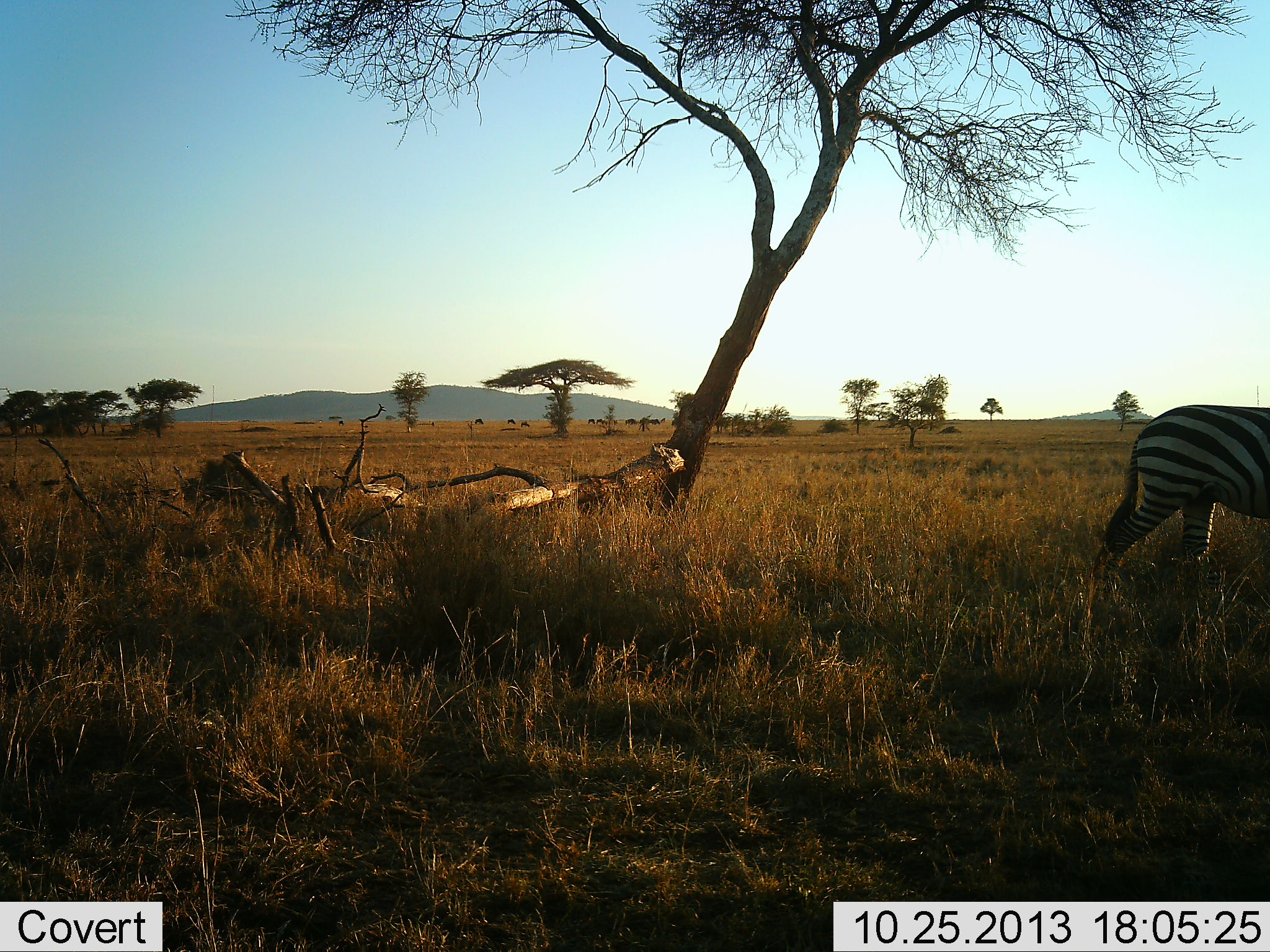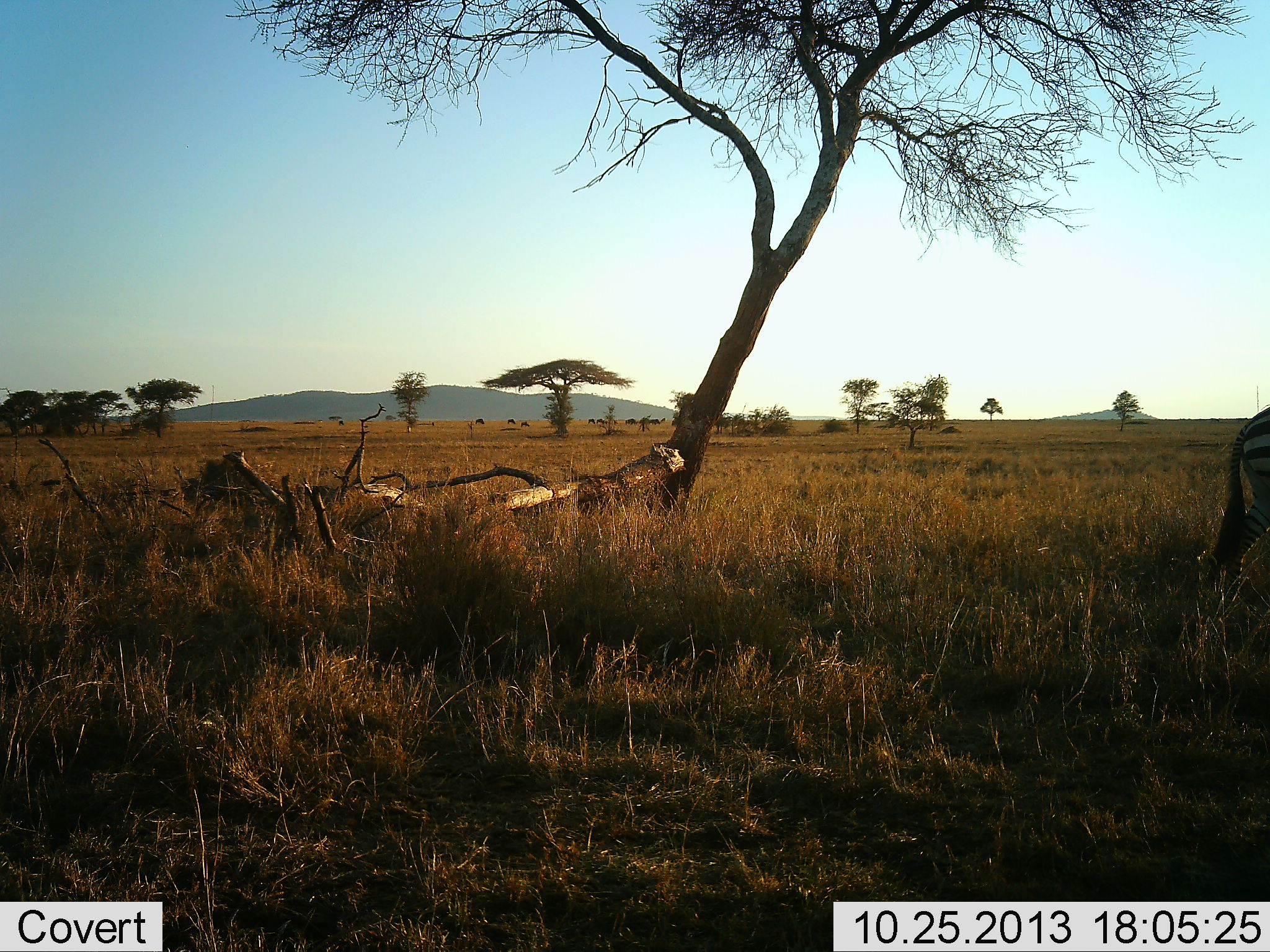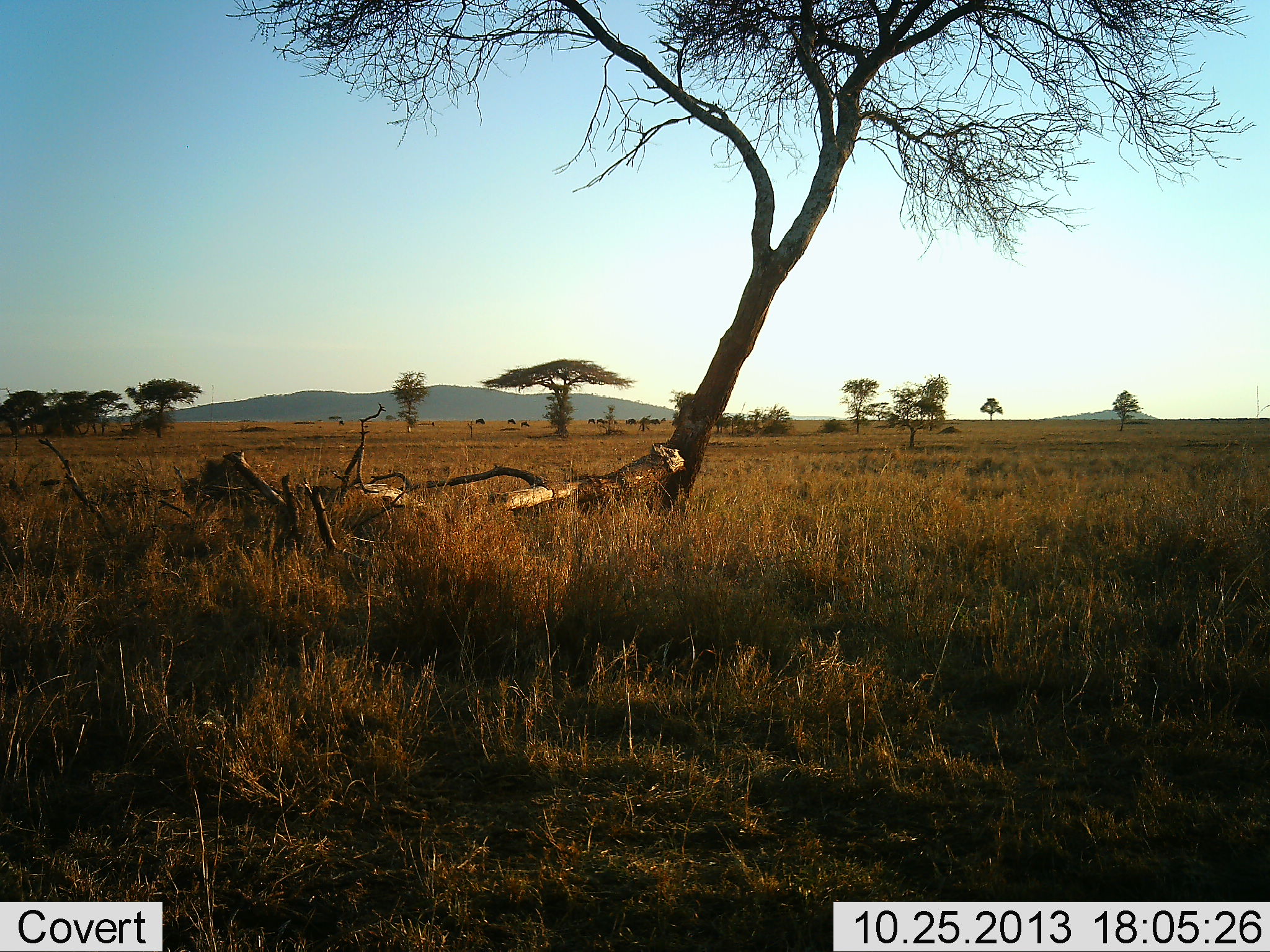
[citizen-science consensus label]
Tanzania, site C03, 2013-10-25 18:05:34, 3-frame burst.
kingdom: Animalia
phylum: Chordata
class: Mammalia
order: Perissodactyla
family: Equidae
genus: Equus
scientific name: Equus quagga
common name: plains zebra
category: zebra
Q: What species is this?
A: Zebra (plains zebra) (Equus quagga).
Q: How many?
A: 1.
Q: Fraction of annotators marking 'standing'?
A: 0%.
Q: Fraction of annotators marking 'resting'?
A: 0%.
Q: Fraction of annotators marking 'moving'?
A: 100%.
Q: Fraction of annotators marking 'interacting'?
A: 0%.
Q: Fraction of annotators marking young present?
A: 0%.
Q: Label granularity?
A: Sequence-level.